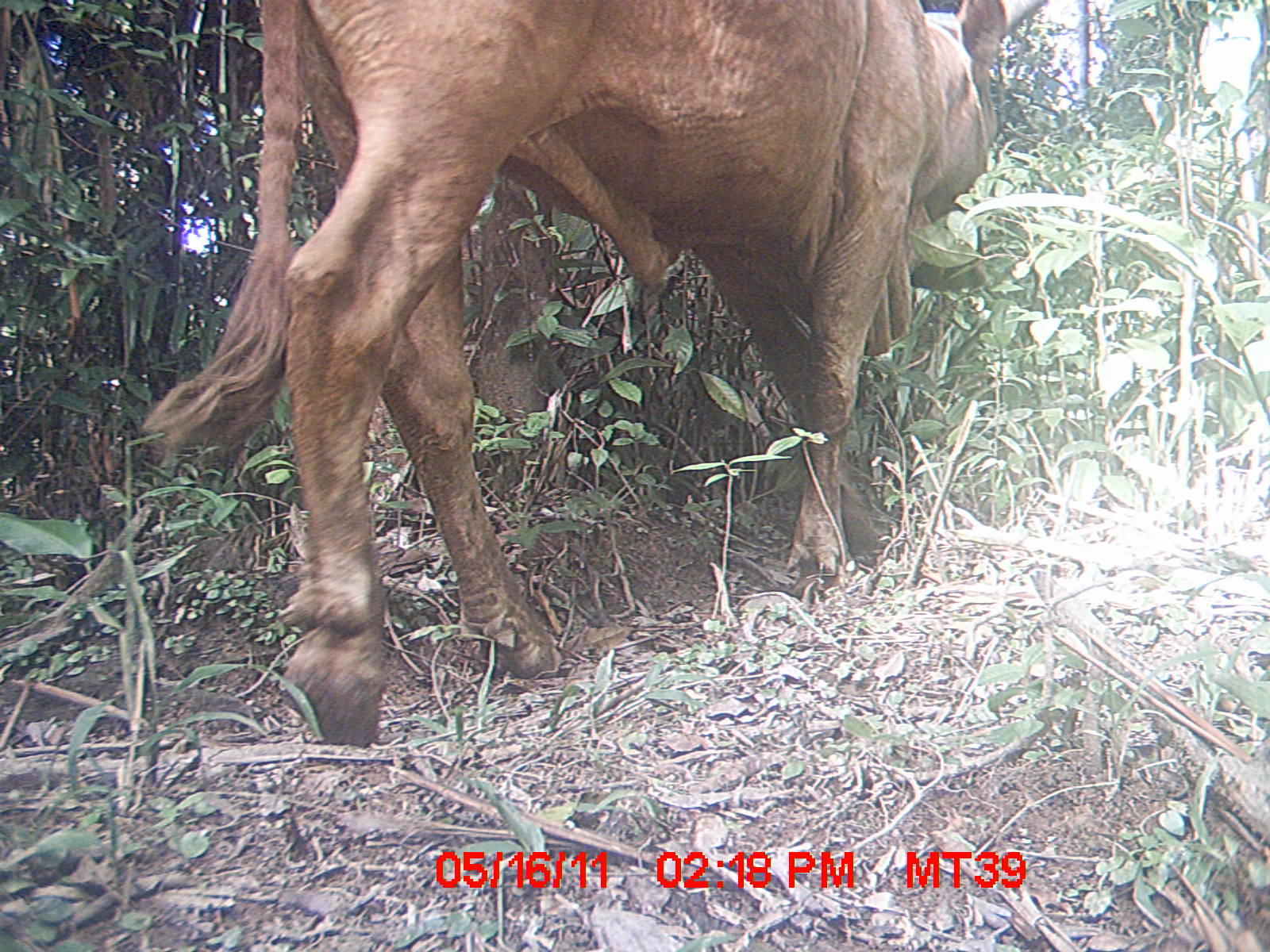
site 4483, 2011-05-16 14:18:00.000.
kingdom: Animalia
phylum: Chordata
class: Mammalia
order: Artiodactyla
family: Bovidae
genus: Bos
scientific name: Bos taurus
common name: domestic cattle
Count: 3.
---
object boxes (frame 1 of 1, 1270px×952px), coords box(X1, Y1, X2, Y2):
bos taurus: box(140, 0, 1010, 743)